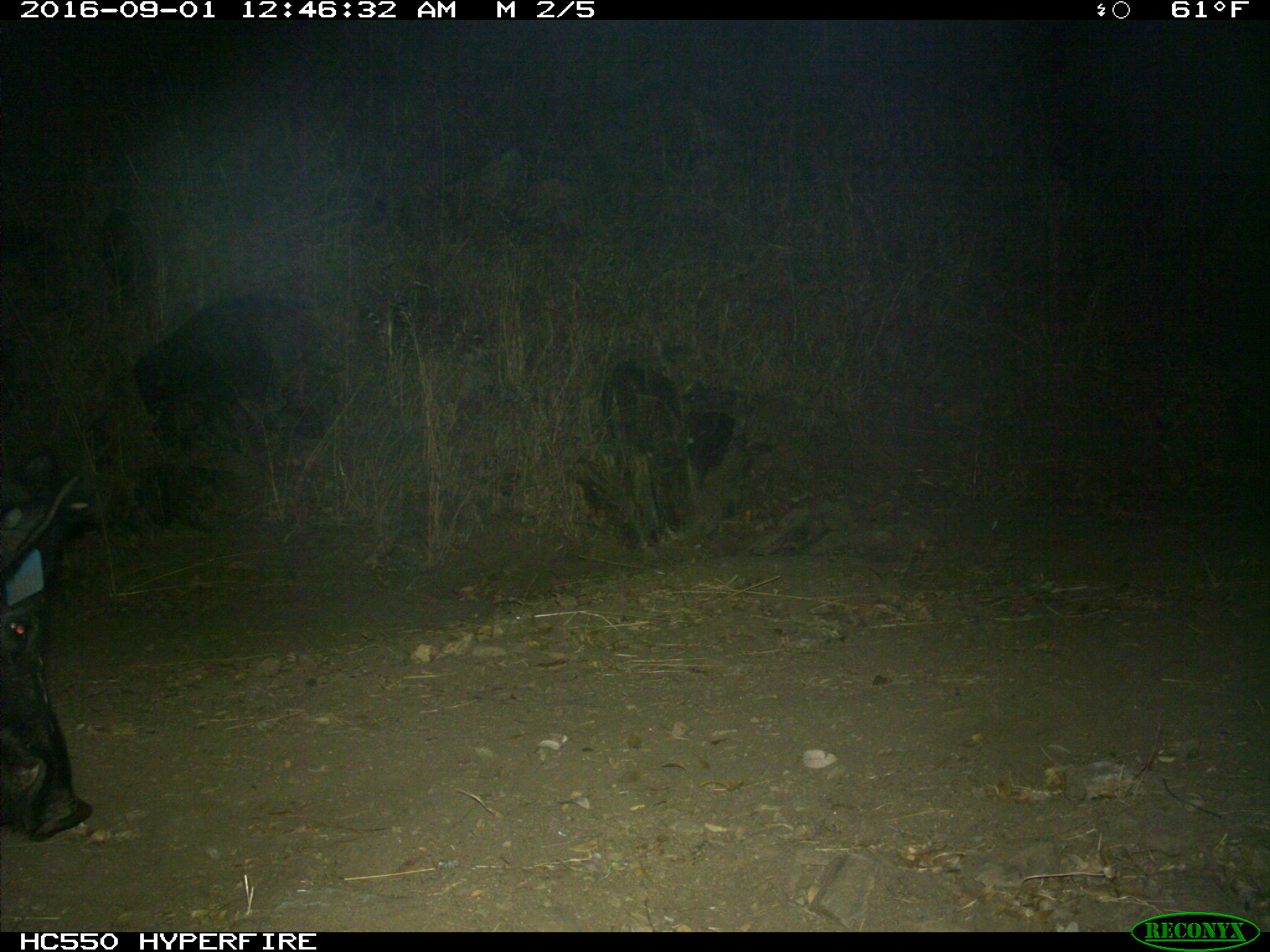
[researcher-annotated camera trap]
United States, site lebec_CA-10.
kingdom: Animalia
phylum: Chordata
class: Mammalia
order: Artiodactyla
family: Suidae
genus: Sus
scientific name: Sus scrofa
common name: wild boar